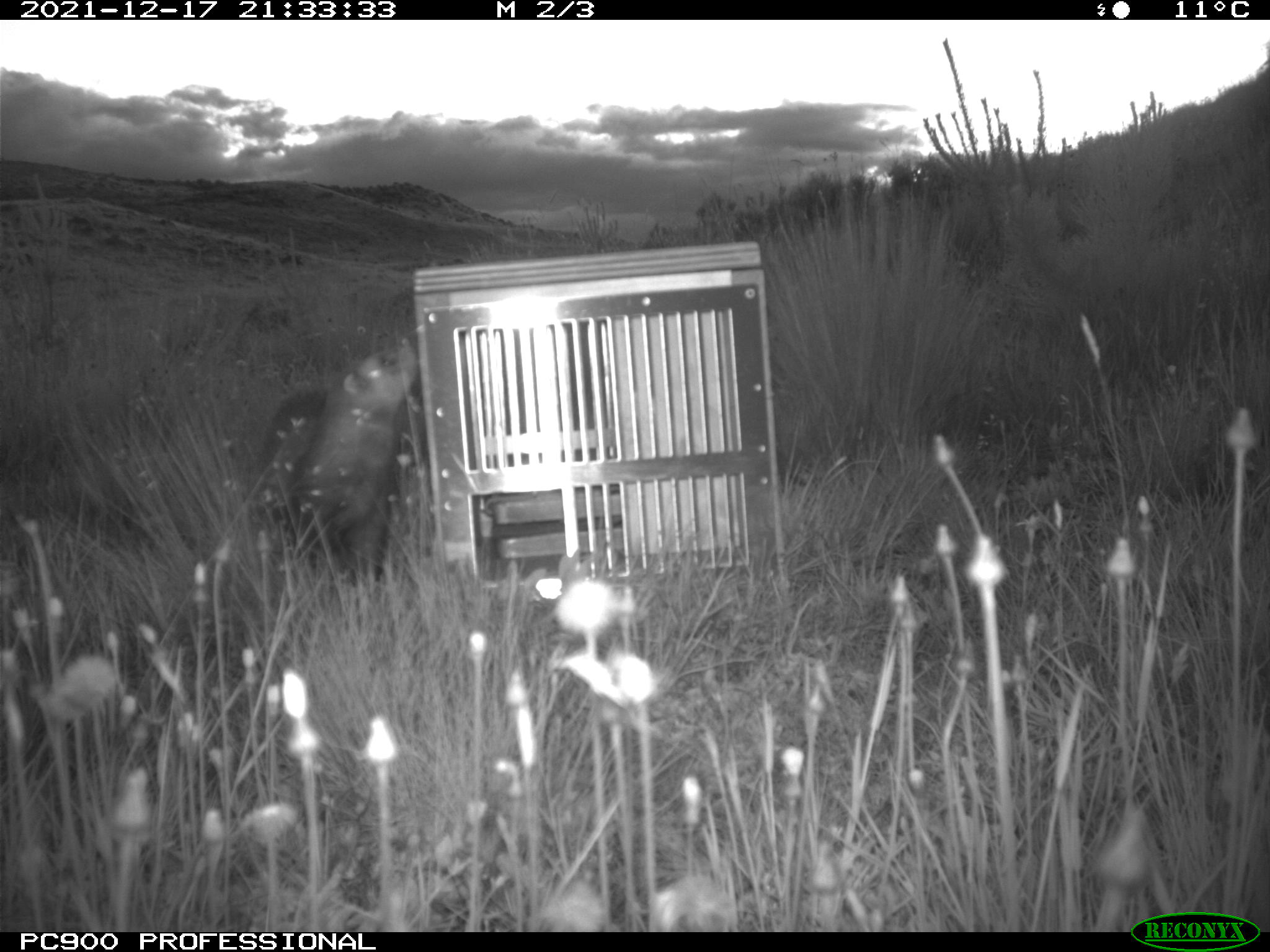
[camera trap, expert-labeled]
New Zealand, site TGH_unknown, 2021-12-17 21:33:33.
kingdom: Animalia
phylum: Chordata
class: Mammalia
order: Carnivora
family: Mustelidae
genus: Mustela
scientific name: Mustela furo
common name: ferret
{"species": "ferret (Mustela furo)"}